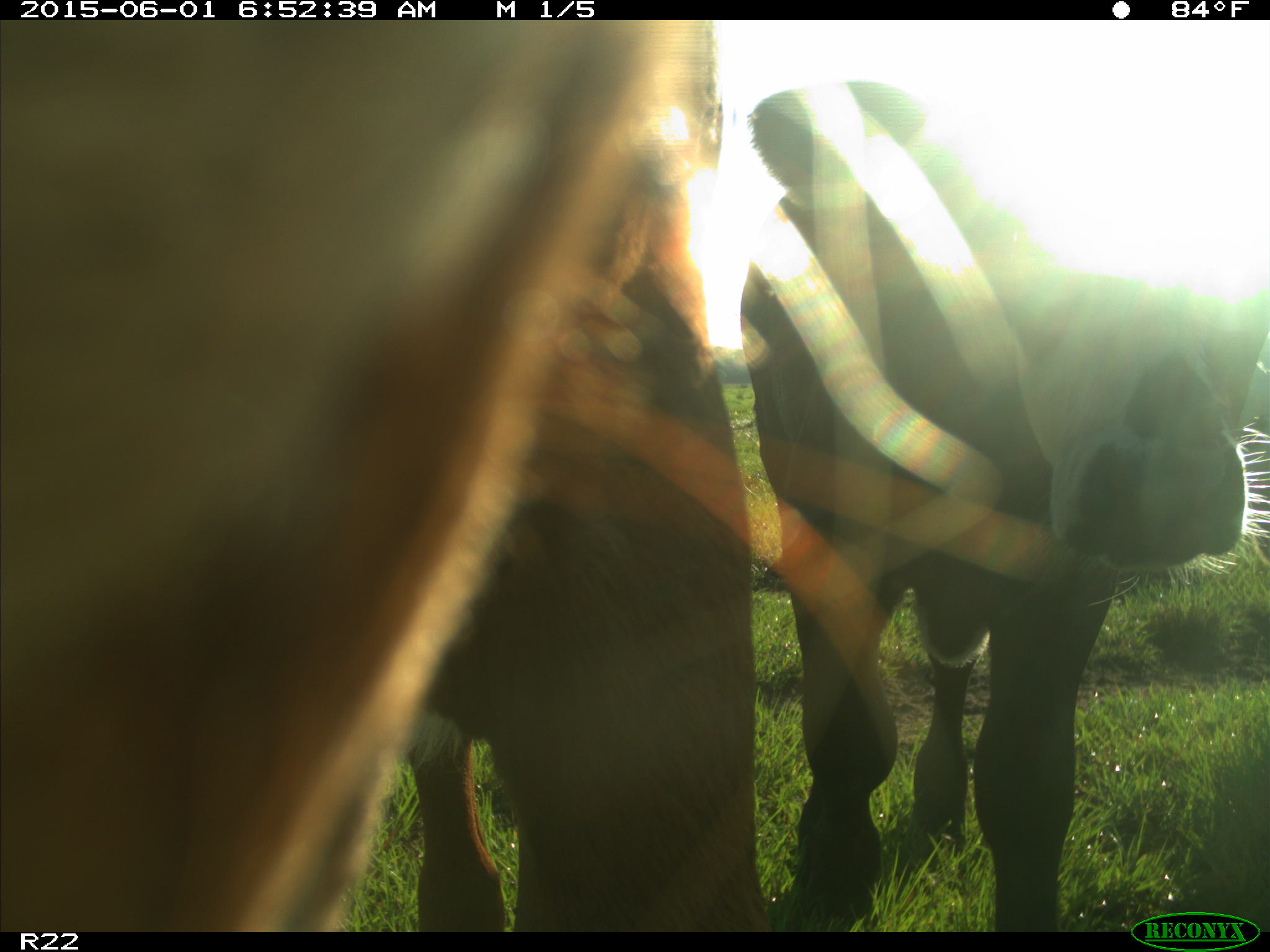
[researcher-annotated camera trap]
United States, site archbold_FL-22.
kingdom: Animalia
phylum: Chordata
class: Mammalia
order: Artiodactyla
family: Bovidae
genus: Bos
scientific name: Bos taurus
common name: domestic cow